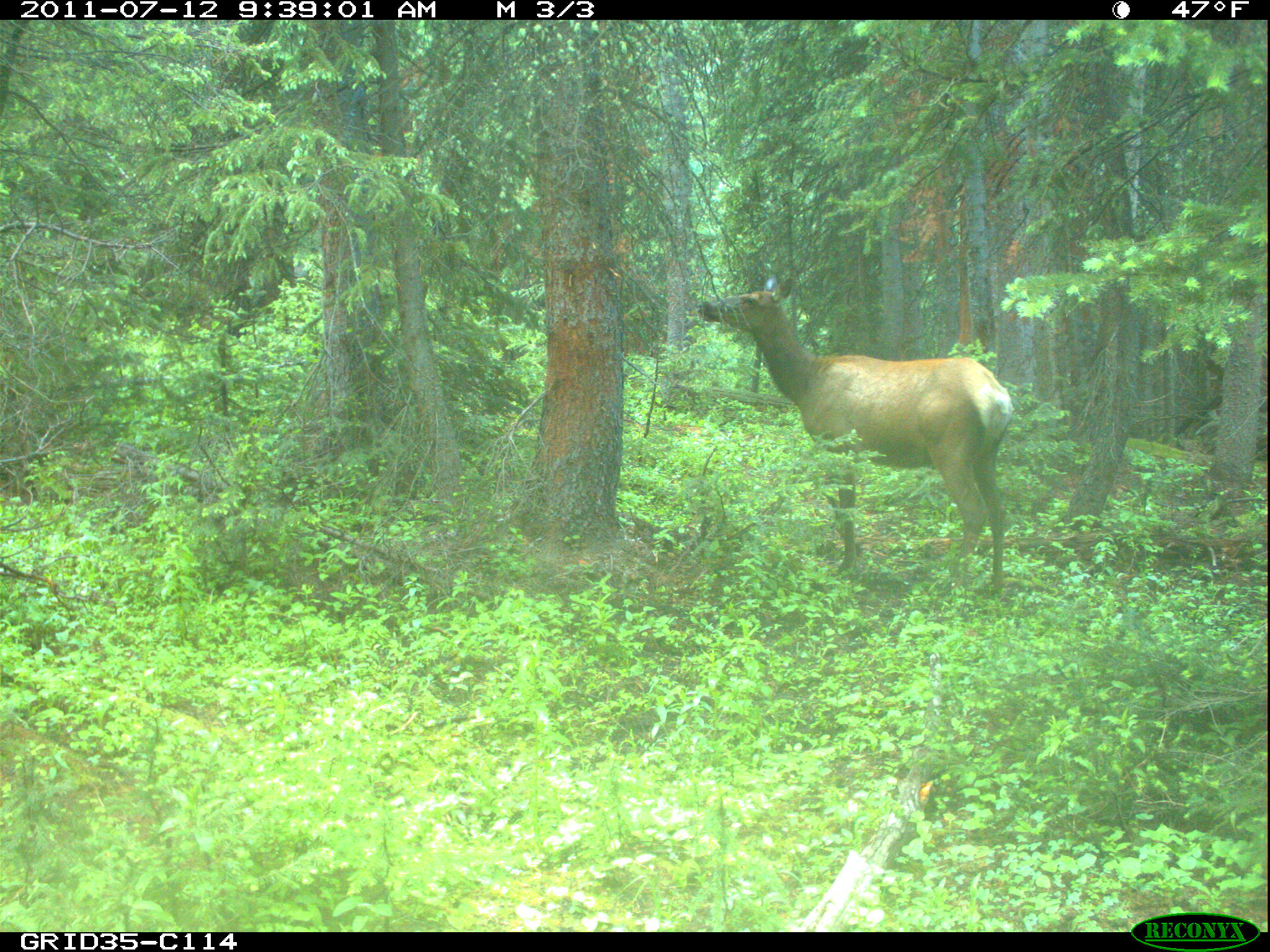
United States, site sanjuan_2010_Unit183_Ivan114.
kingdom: Animalia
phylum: Chordata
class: Mammalia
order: Artiodactyla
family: Cervidae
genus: Cervus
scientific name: Cervus elaphus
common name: red deer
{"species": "Cervus elaphus (red deer)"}